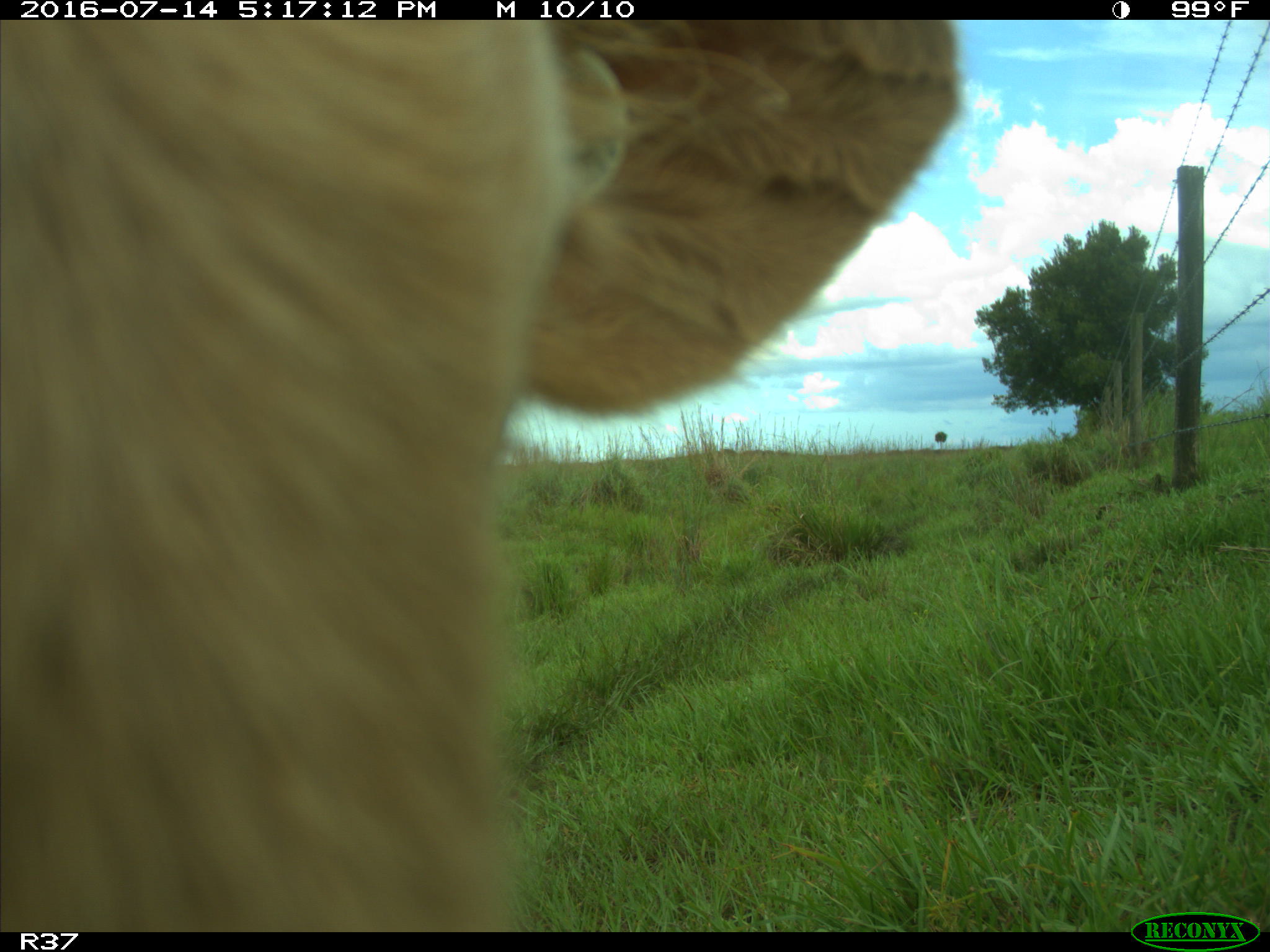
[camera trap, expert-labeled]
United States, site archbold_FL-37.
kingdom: Animalia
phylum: Chordata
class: Mammalia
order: Artiodactyla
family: Bovidae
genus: Bos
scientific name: Bos taurus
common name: domestic cow